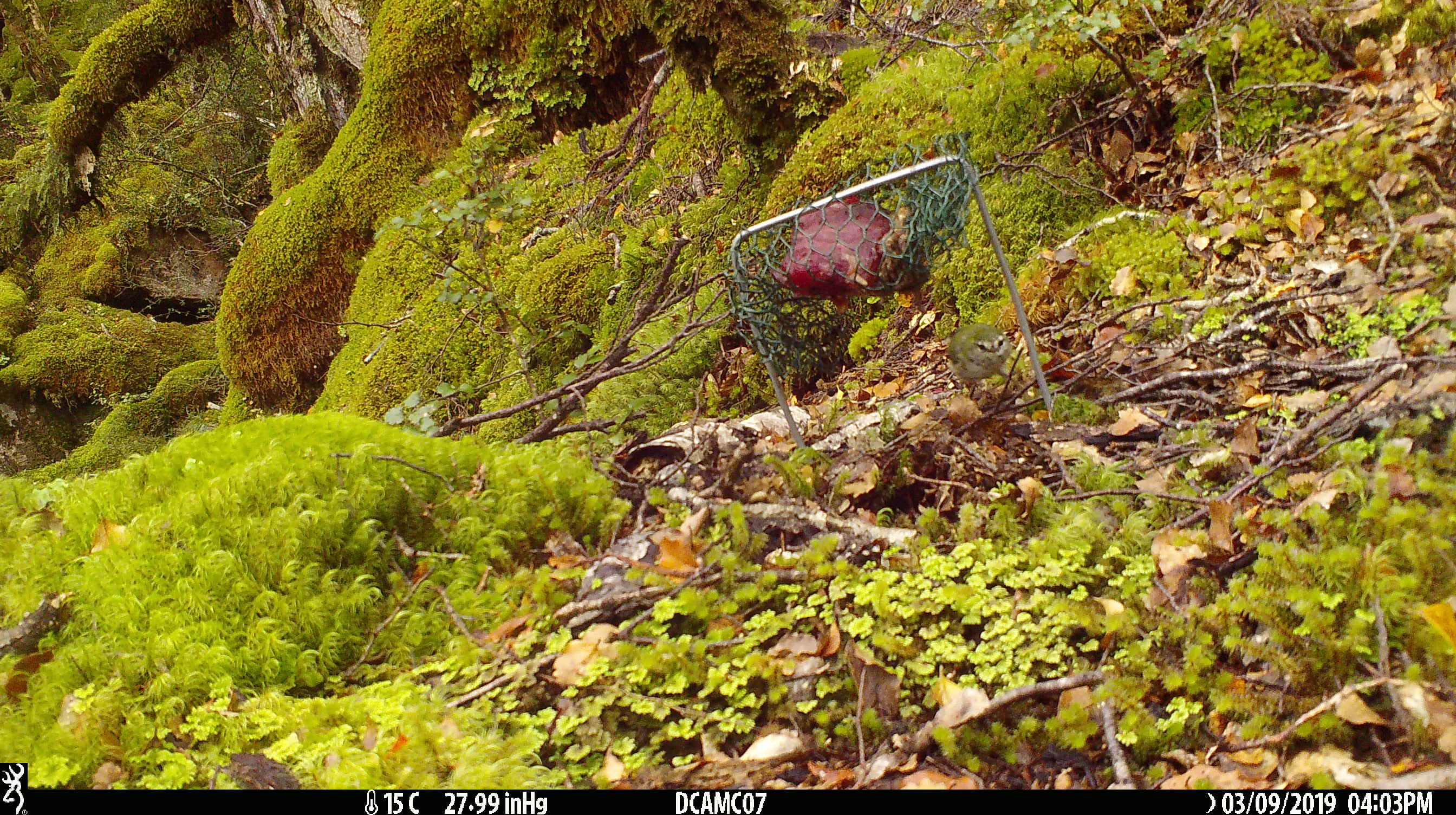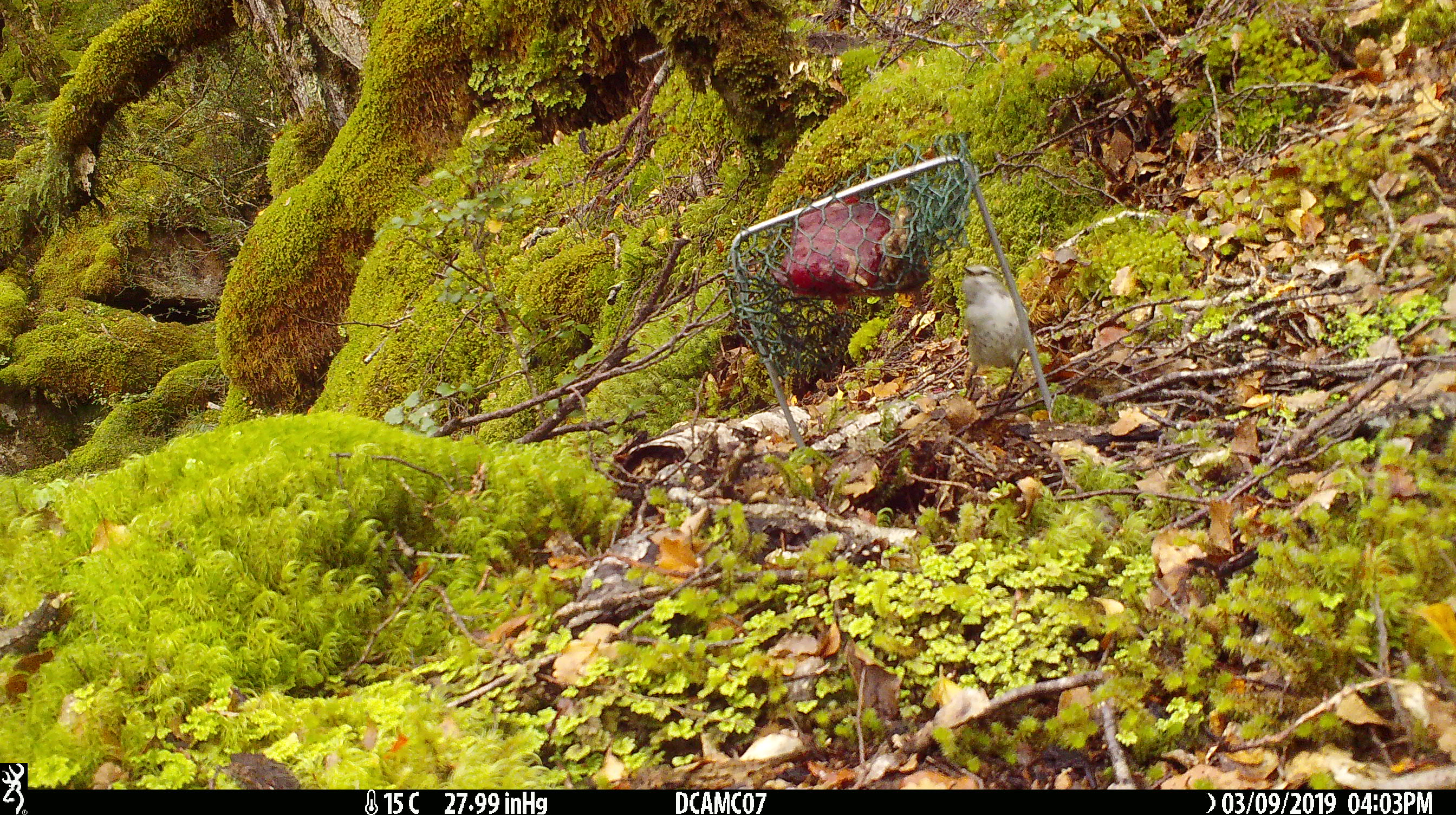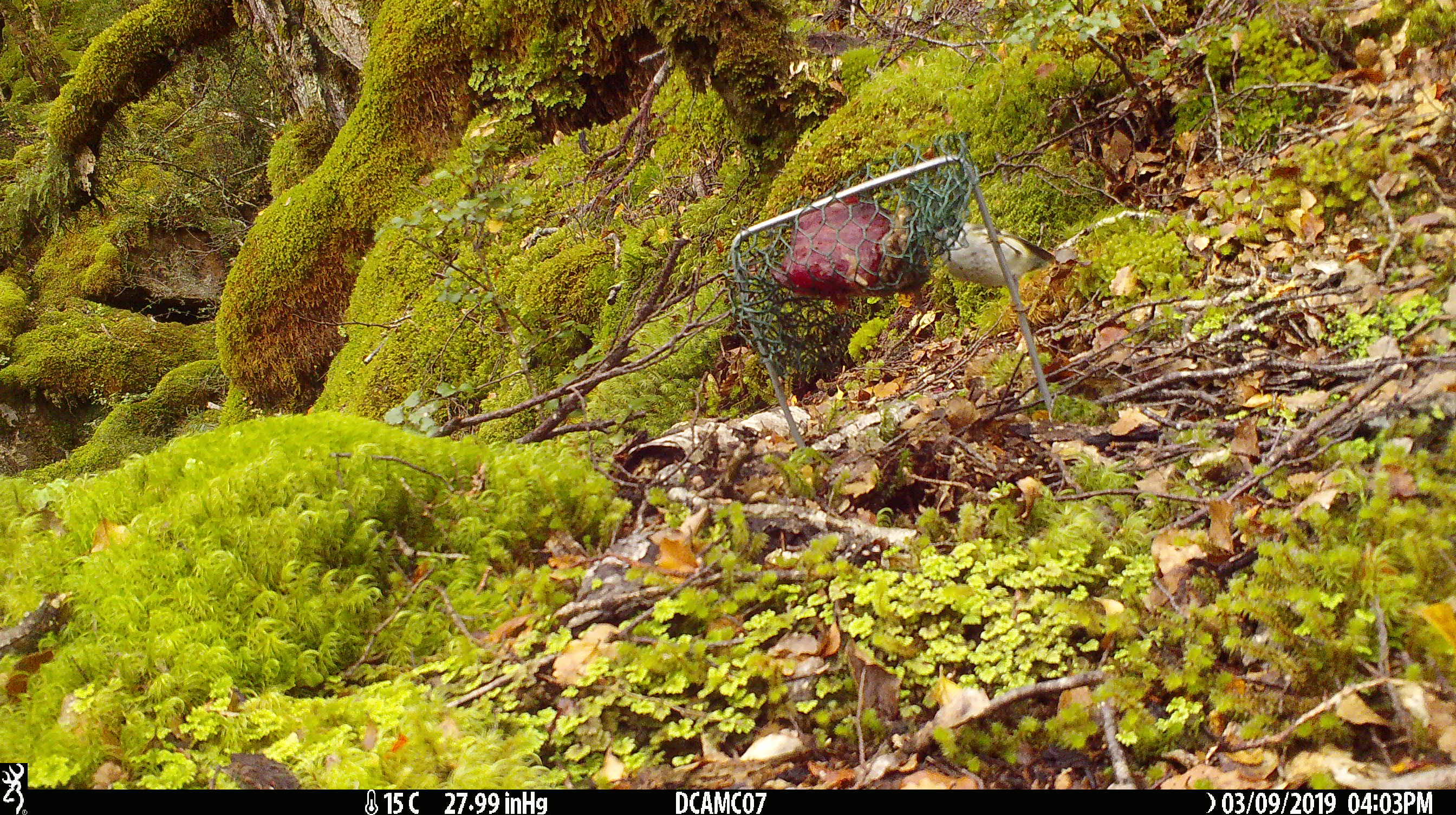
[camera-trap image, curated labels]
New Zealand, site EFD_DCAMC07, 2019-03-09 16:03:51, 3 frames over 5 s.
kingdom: Animalia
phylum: Chordata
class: Aves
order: Passeriformes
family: Acanthisittidae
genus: Acanthisitta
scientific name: Acanthisitta chloris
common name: rifleman